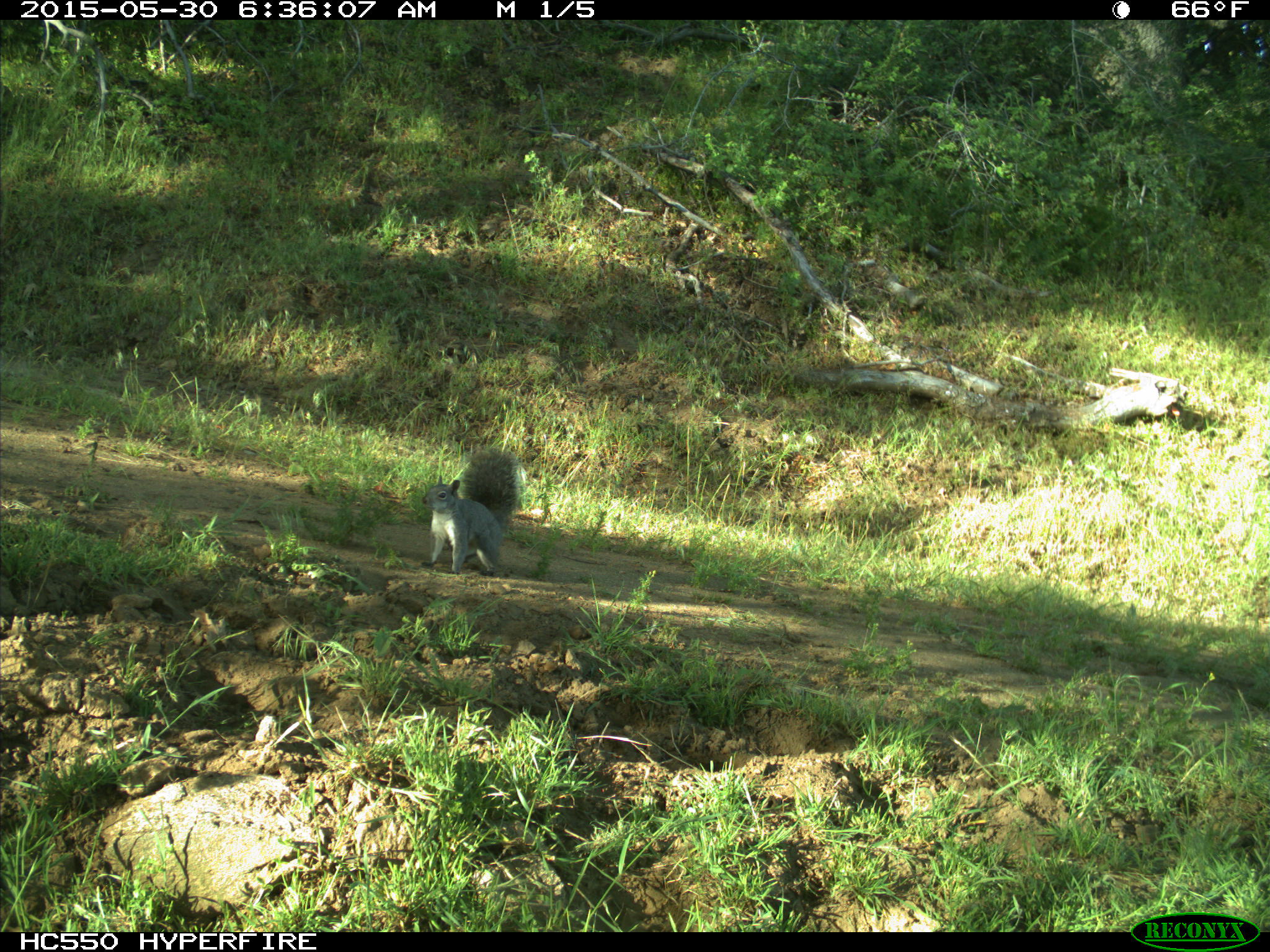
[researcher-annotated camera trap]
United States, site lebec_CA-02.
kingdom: Animalia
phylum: Chordata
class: Mammalia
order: Rodentia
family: Sciuridae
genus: Sciurus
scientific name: Sciurus carolinensis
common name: eastern gray squirrel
Sciurus carolinensis (eastern gray squirrel).